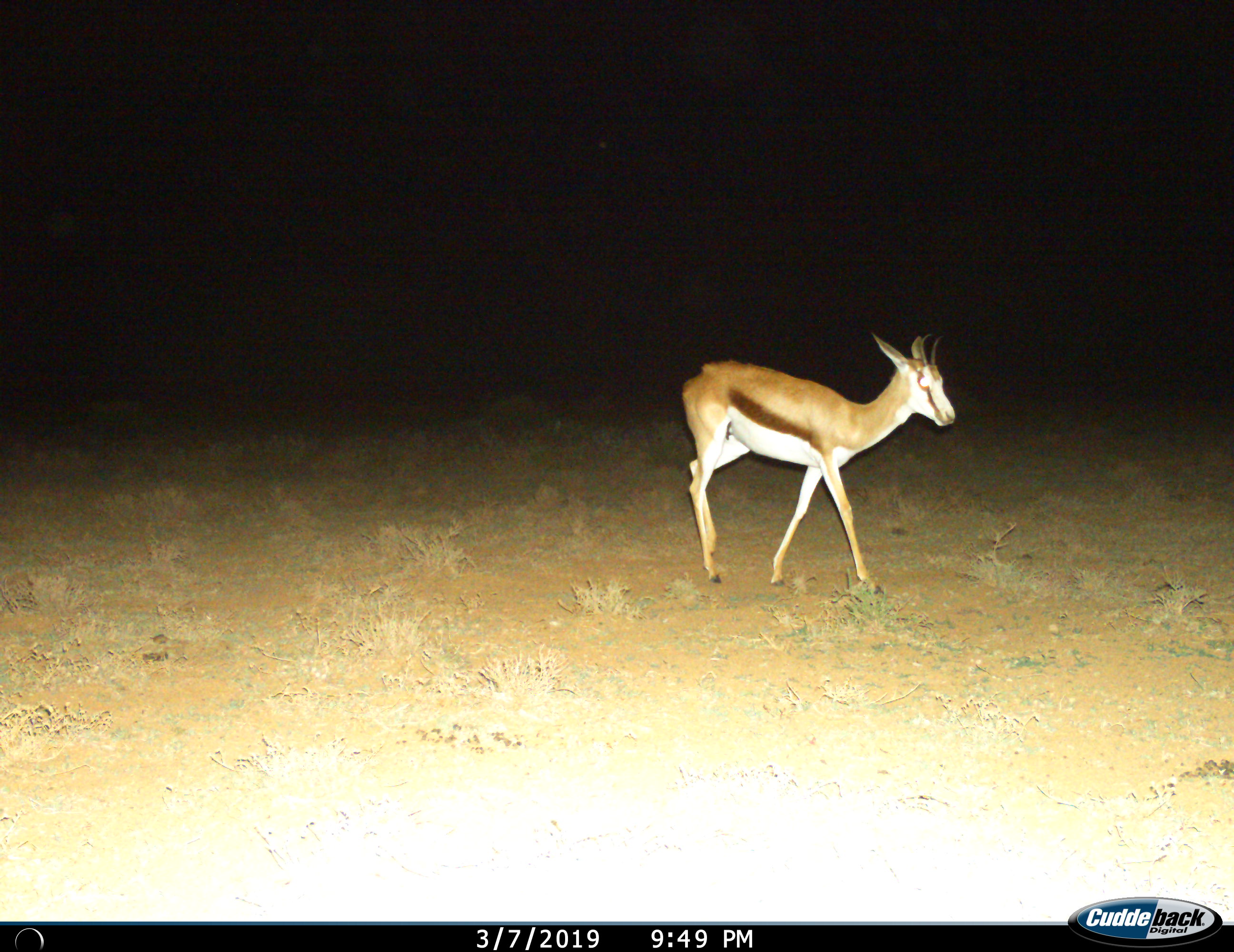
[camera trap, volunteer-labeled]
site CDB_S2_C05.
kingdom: Animalia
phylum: Chordata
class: Mammalia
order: Artiodactyla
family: Bovidae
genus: Antidorcas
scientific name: Antidorcas marsupialis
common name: springbok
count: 1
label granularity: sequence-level